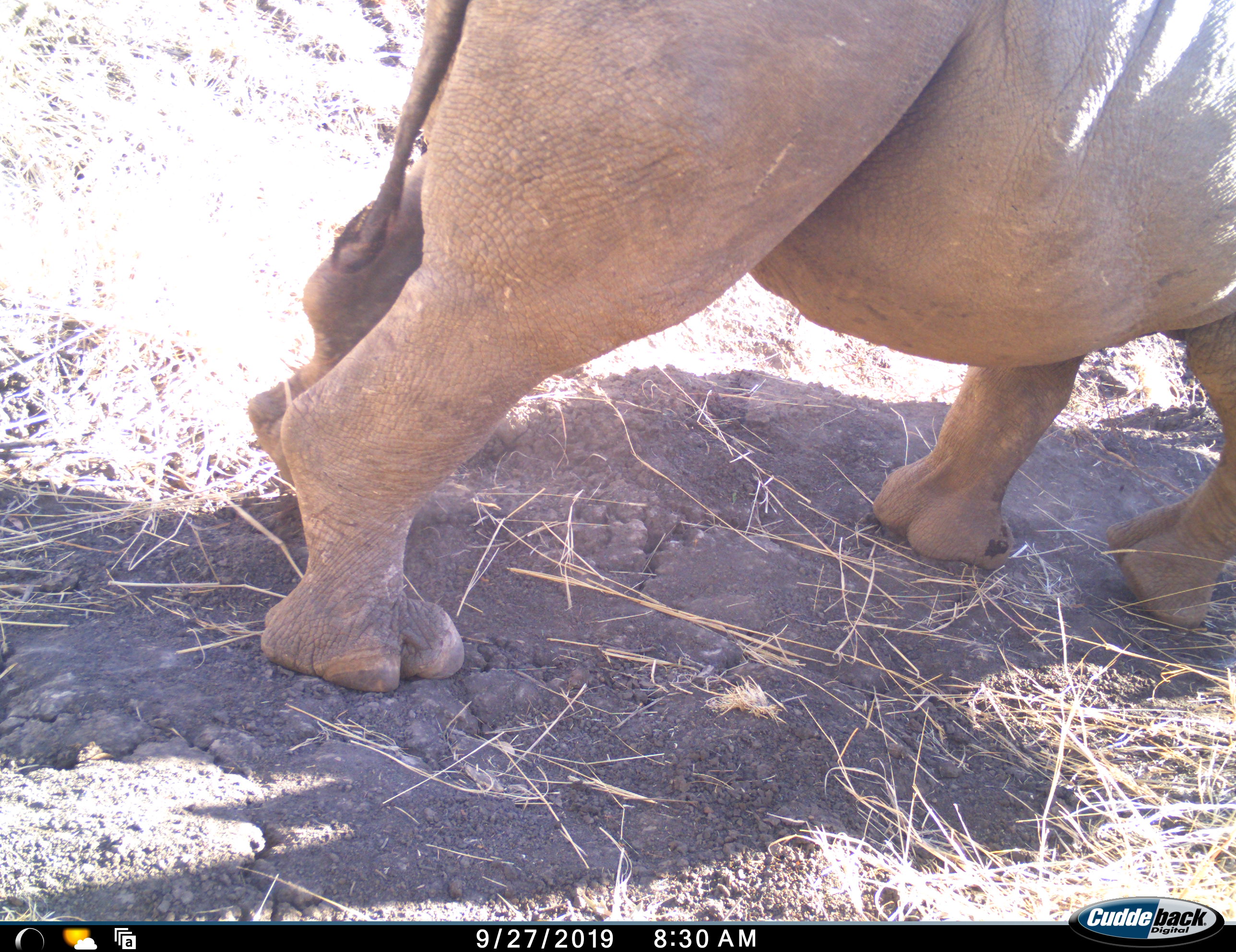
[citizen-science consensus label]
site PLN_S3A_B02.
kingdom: Animalia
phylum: Chordata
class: Mammalia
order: Perissodactyla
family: Rhinocerotidae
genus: Diceros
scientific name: Diceros bicornis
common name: black rhinoceros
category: rhinocerosblack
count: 1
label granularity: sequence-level